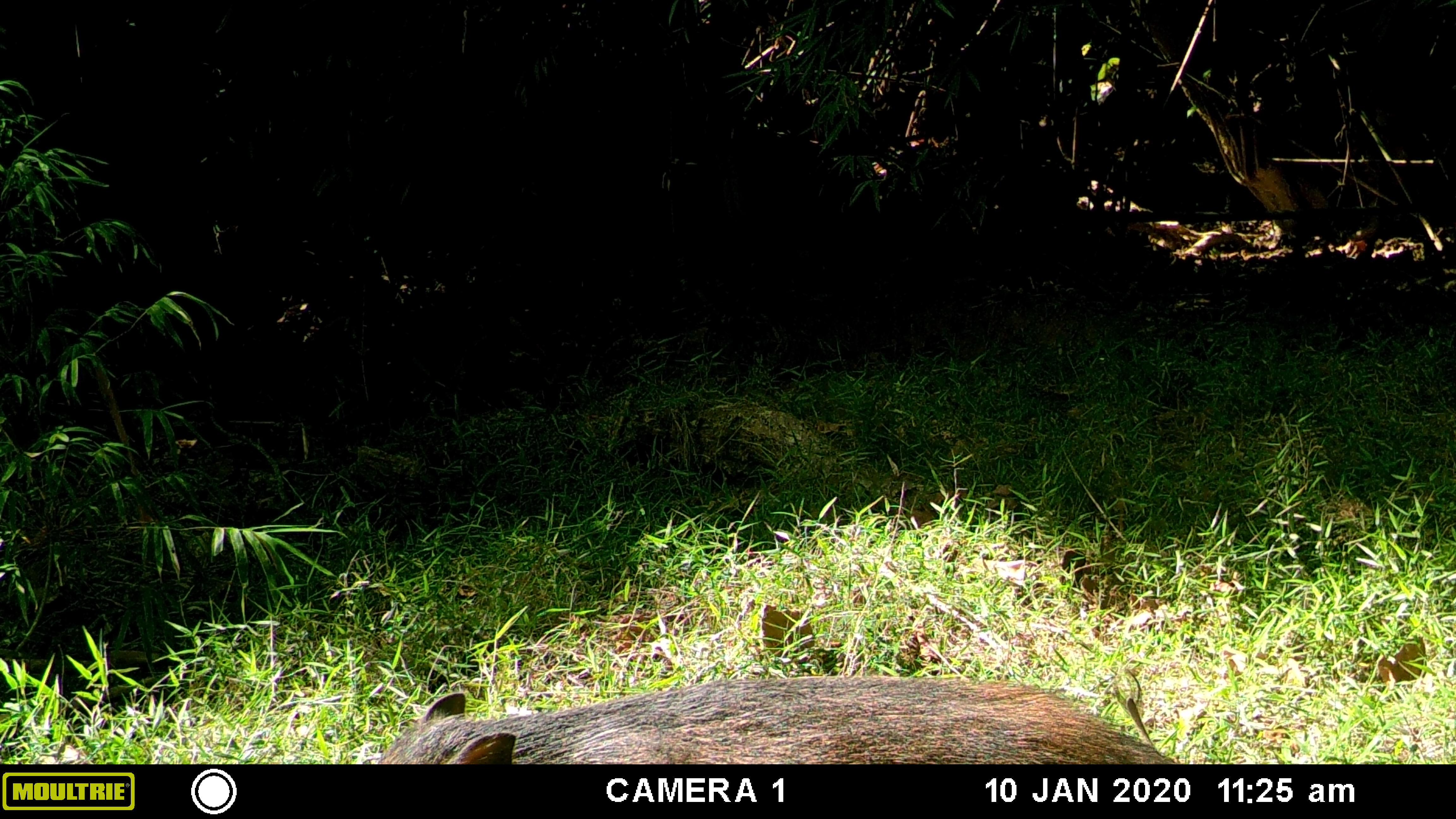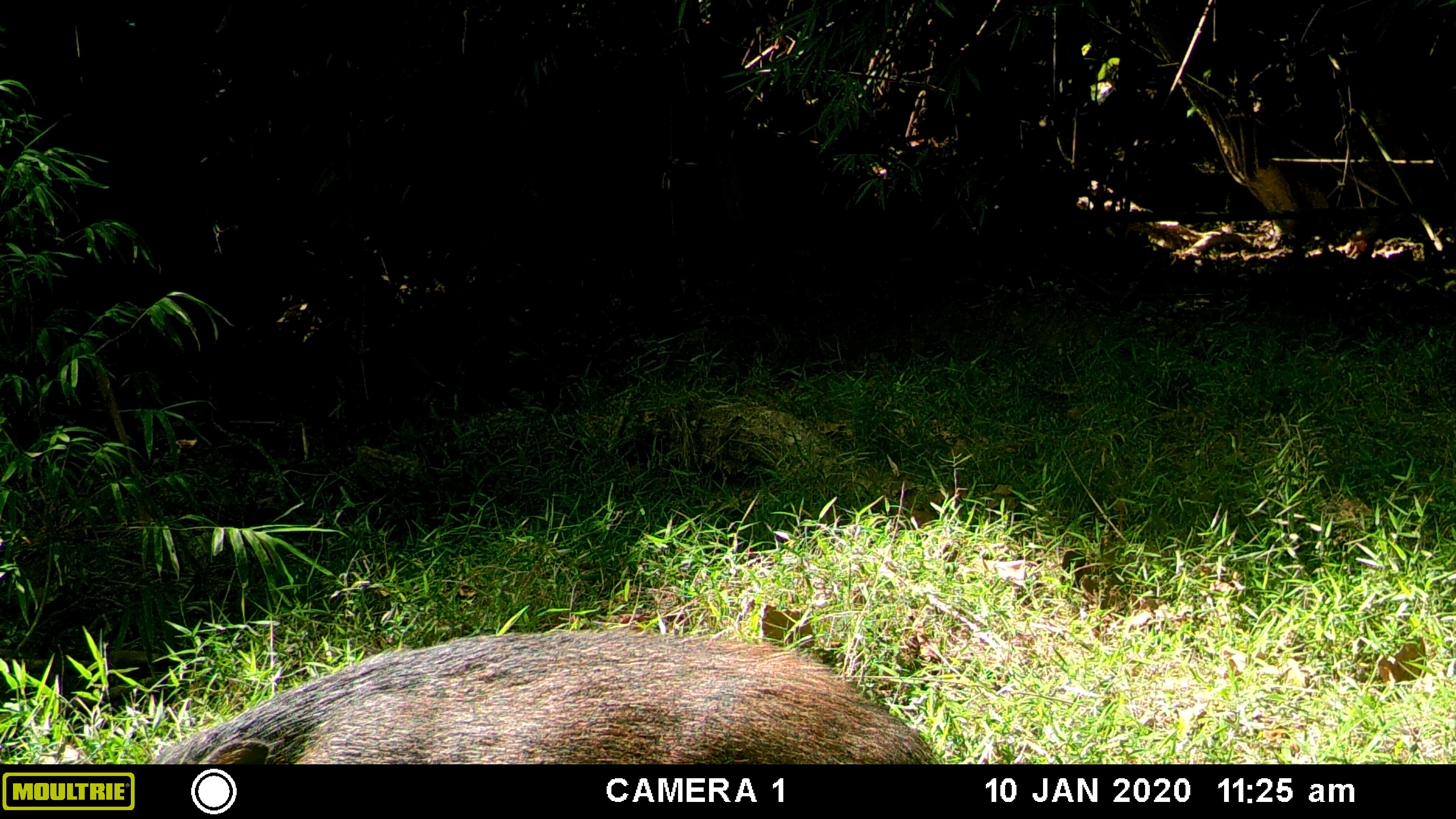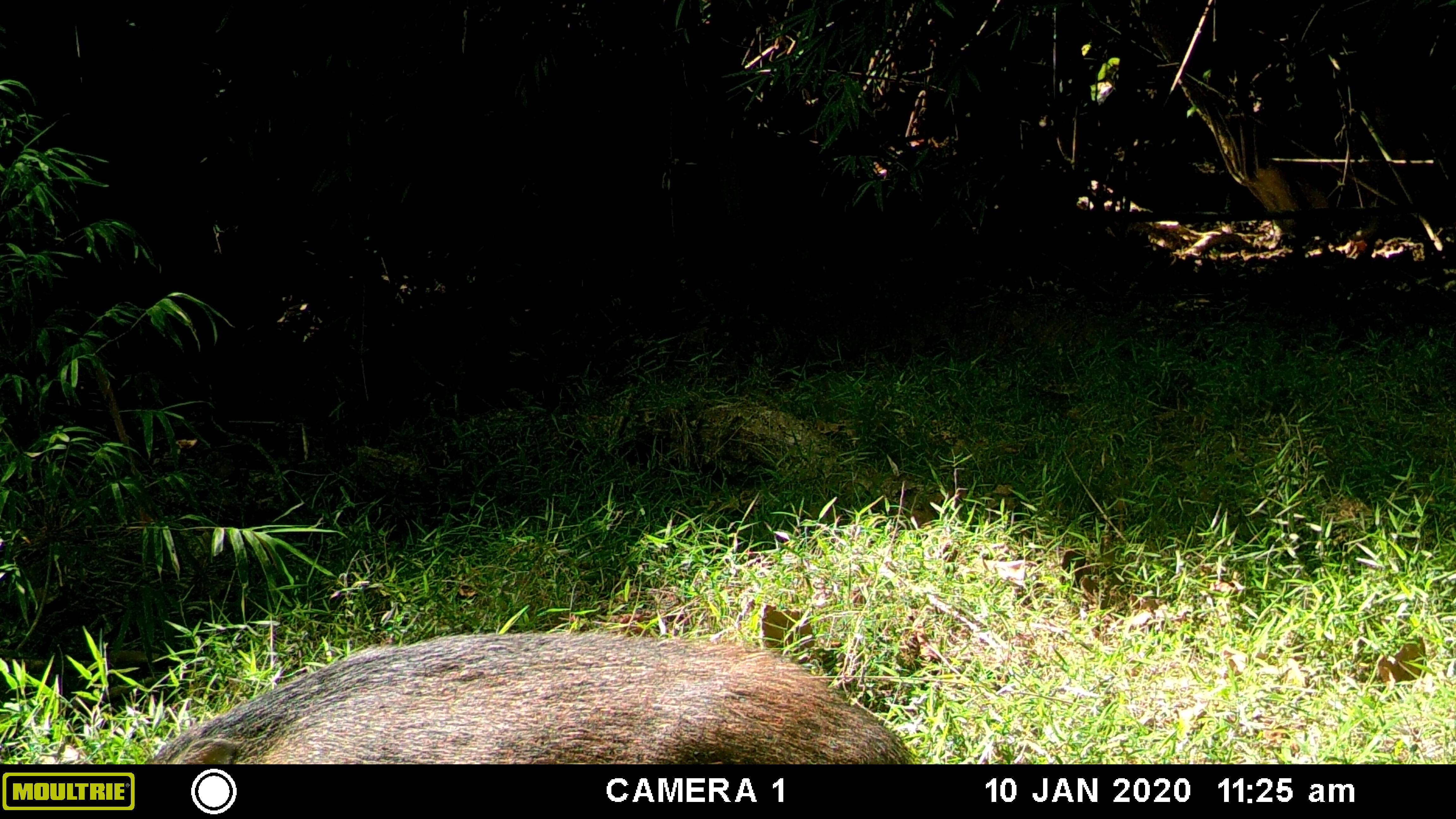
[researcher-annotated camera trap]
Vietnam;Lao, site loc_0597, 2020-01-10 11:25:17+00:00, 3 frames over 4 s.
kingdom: Animalia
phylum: Chordata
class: Mammalia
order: Artiodactyla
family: Suidae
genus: Sus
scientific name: Sus scrofa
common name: eurasian wild pig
Eurasian wild pig (Sus scrofa). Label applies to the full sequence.